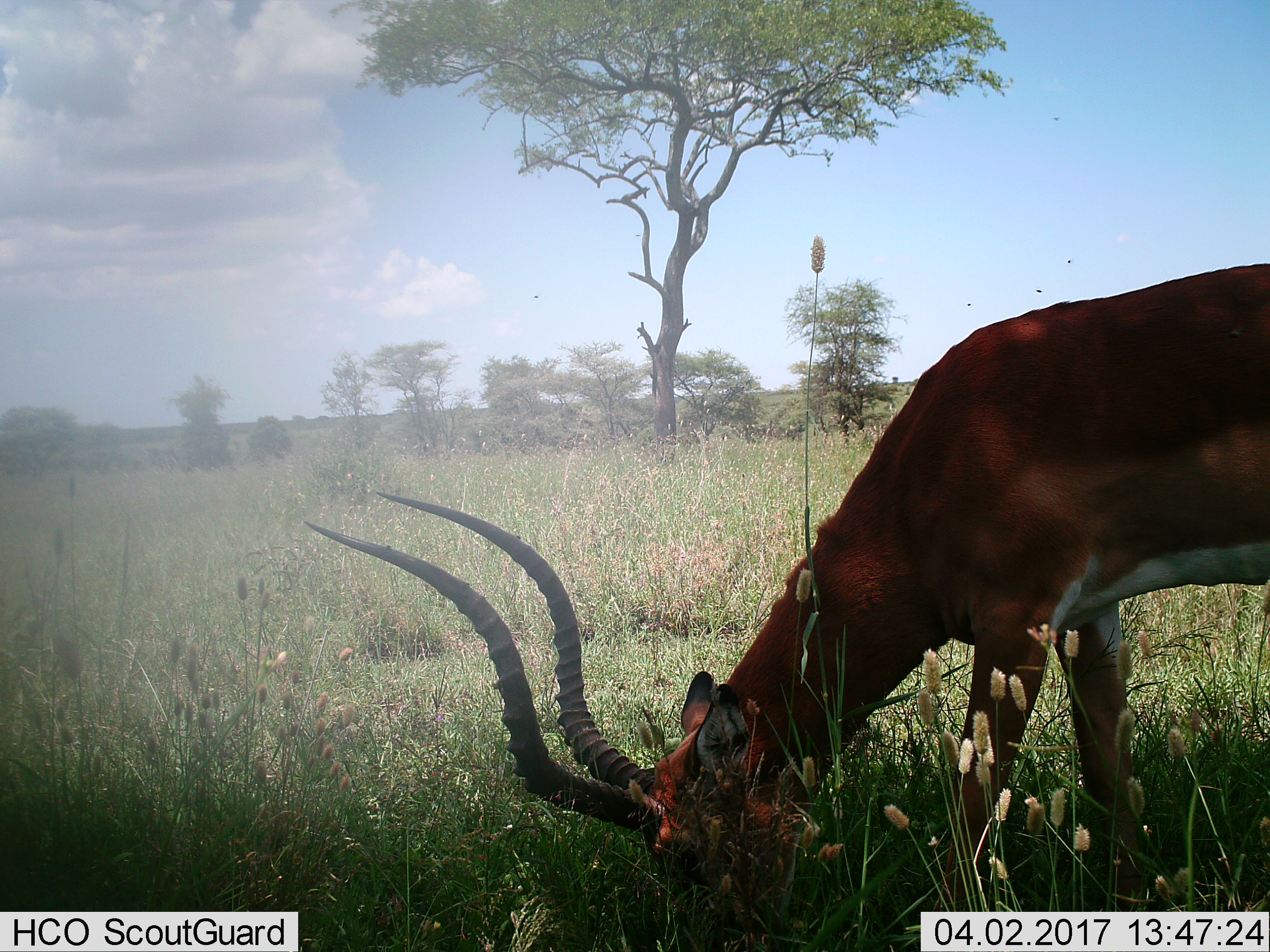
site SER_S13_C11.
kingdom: Animalia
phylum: Chordata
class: Mammalia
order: Artiodactyla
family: Bovidae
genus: Aepyceros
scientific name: Aepyceros melampus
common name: impala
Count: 1.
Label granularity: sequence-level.